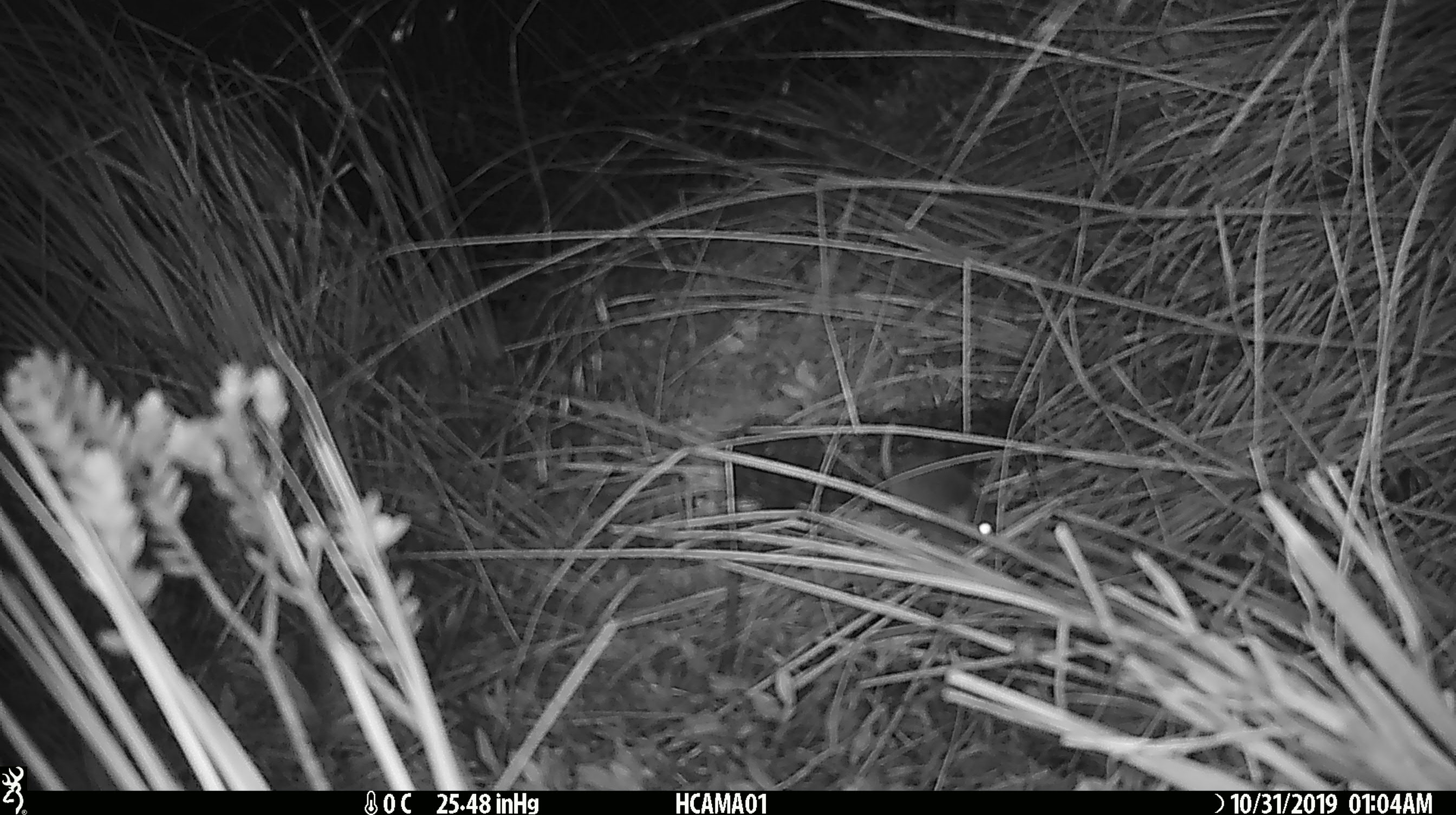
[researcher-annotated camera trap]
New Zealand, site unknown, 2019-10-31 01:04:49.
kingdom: Animalia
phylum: Chordata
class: Mammalia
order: Rodentia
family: Muridae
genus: Mus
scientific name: Mus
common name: mouse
Mouse (Mus).